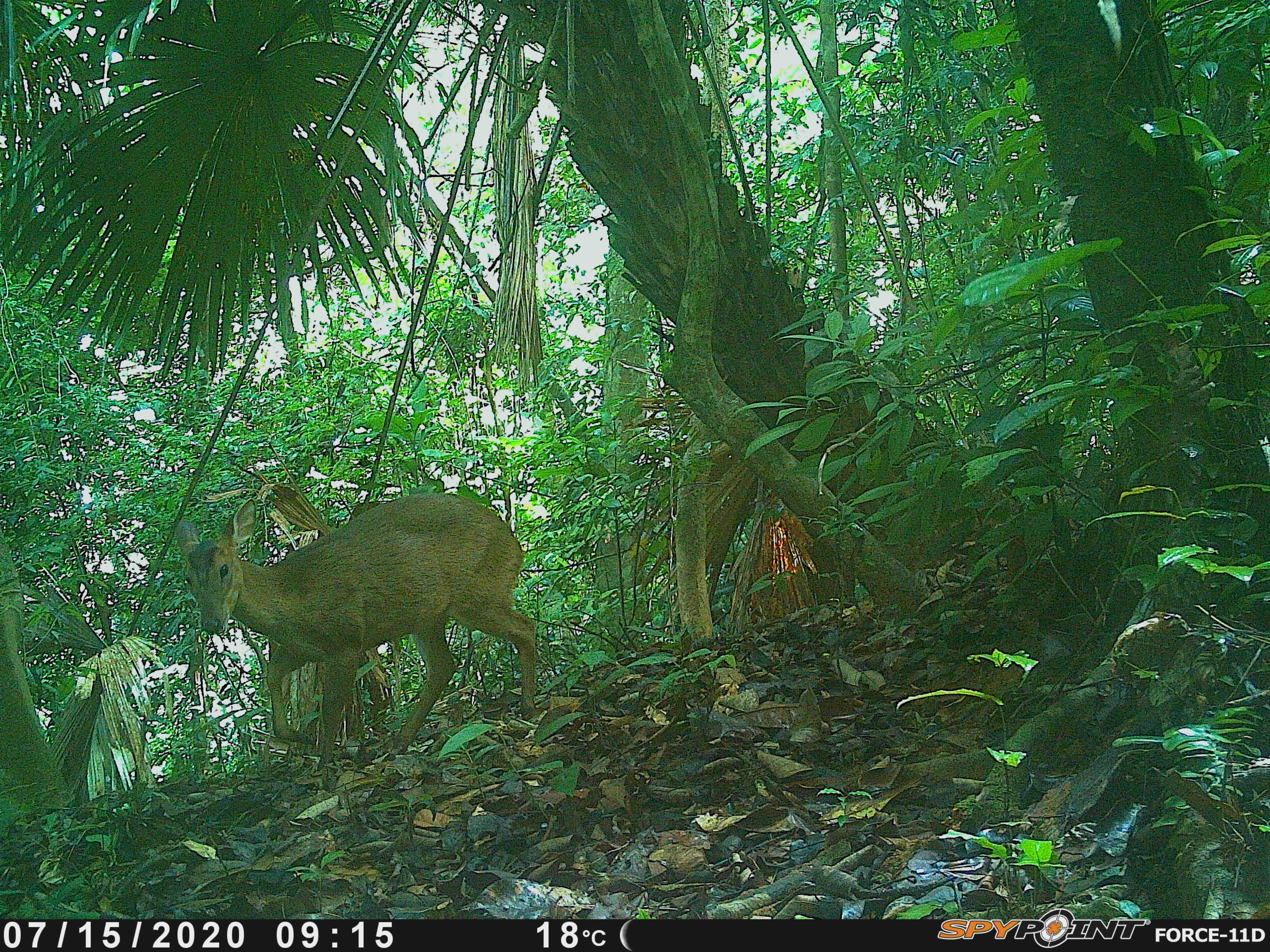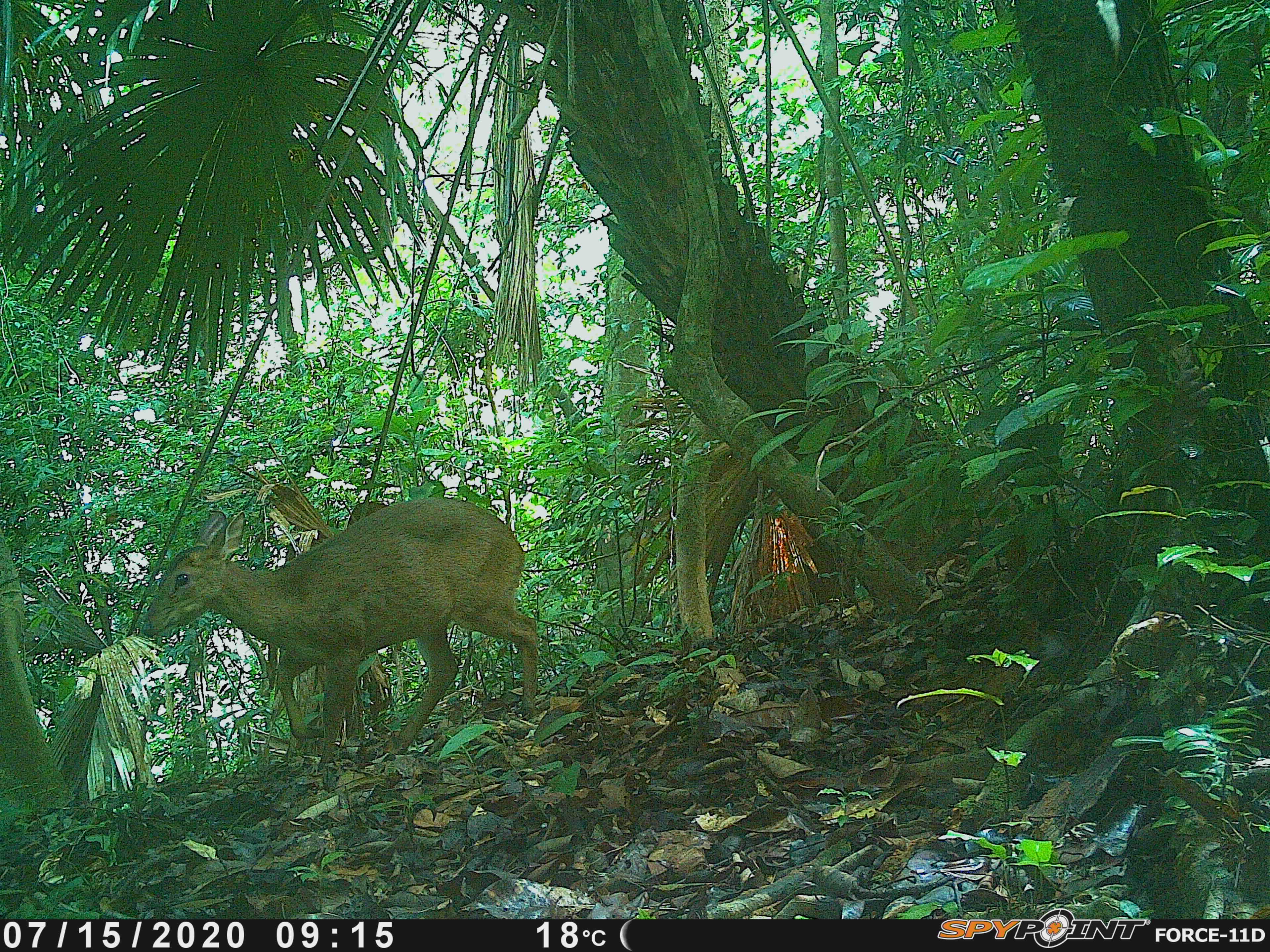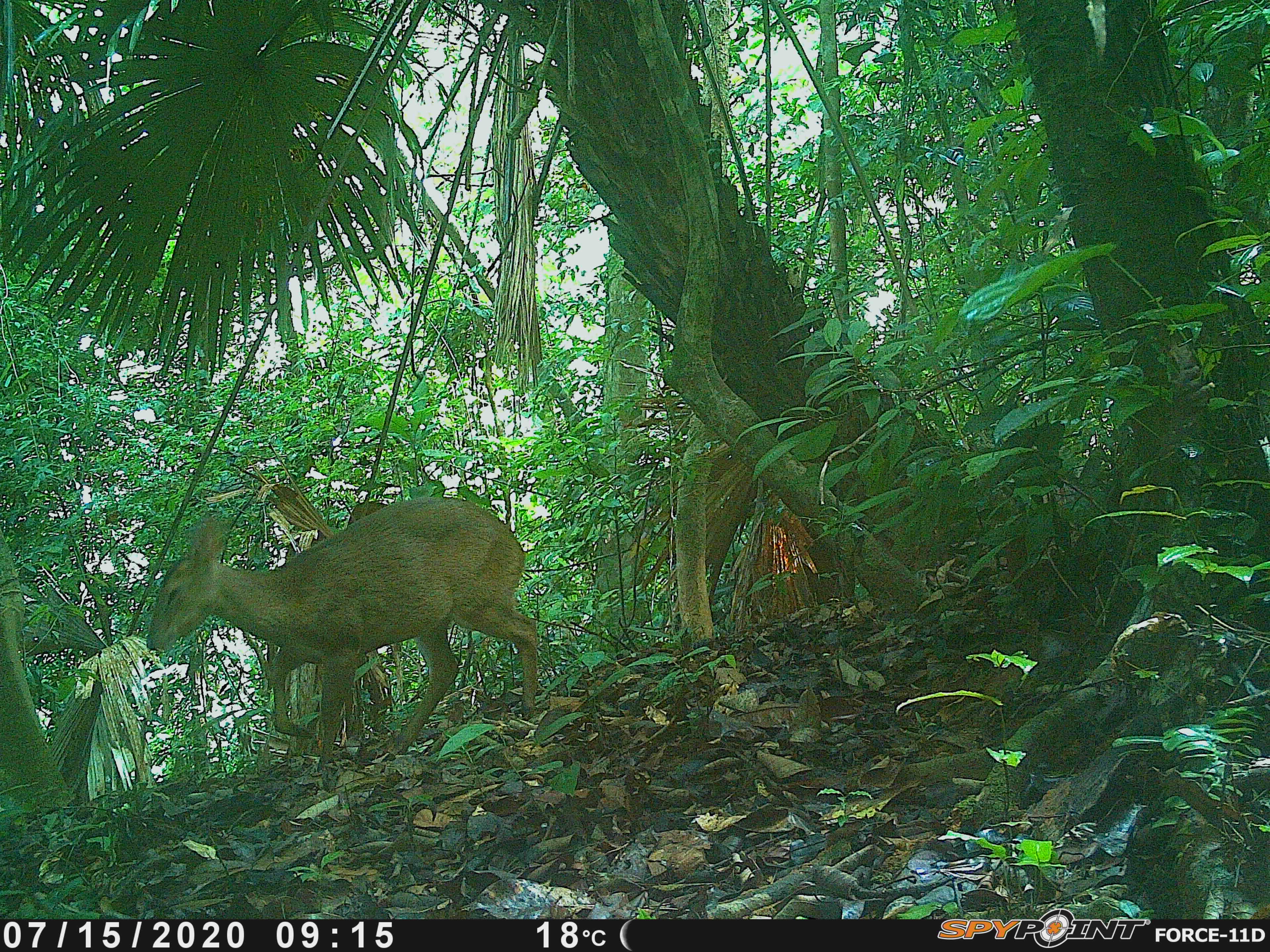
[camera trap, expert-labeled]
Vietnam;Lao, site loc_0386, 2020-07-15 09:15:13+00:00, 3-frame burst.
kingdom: Animalia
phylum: Chordata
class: Mammalia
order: Artiodactyla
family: Cervidae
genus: Muntiacus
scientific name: Muntiacus vuquangensis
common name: large-antlered muntjac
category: large antlered muntjac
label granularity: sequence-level